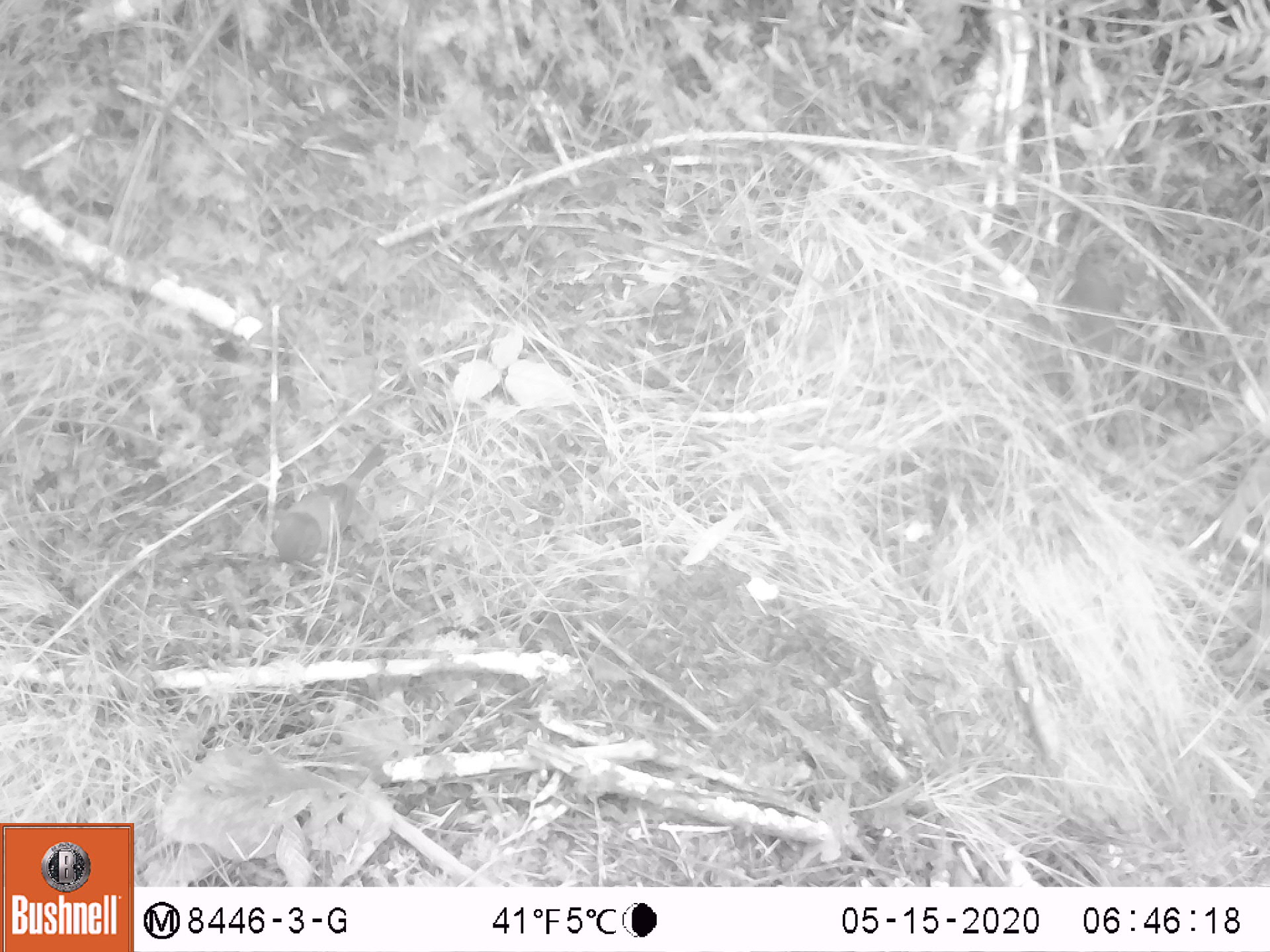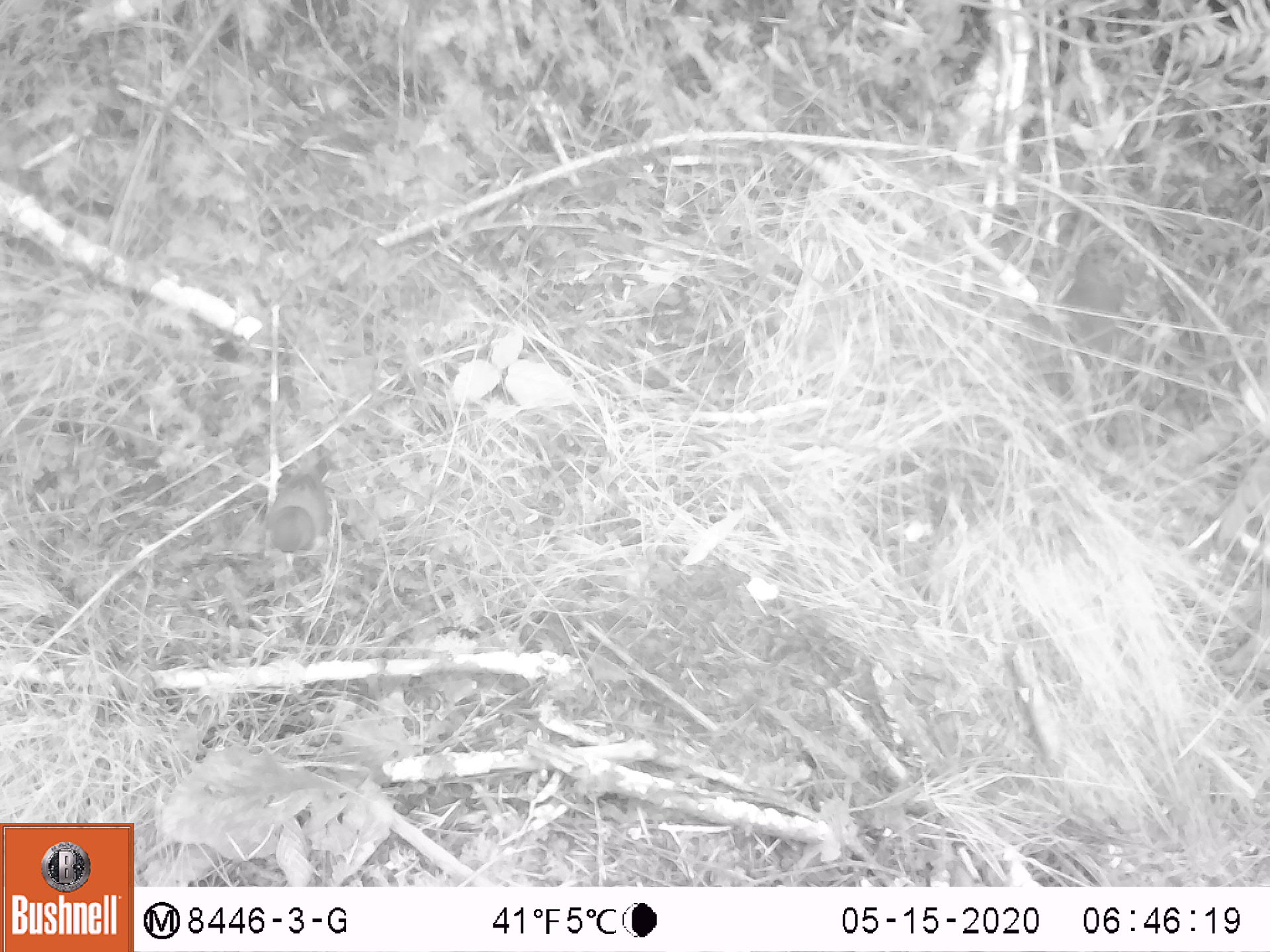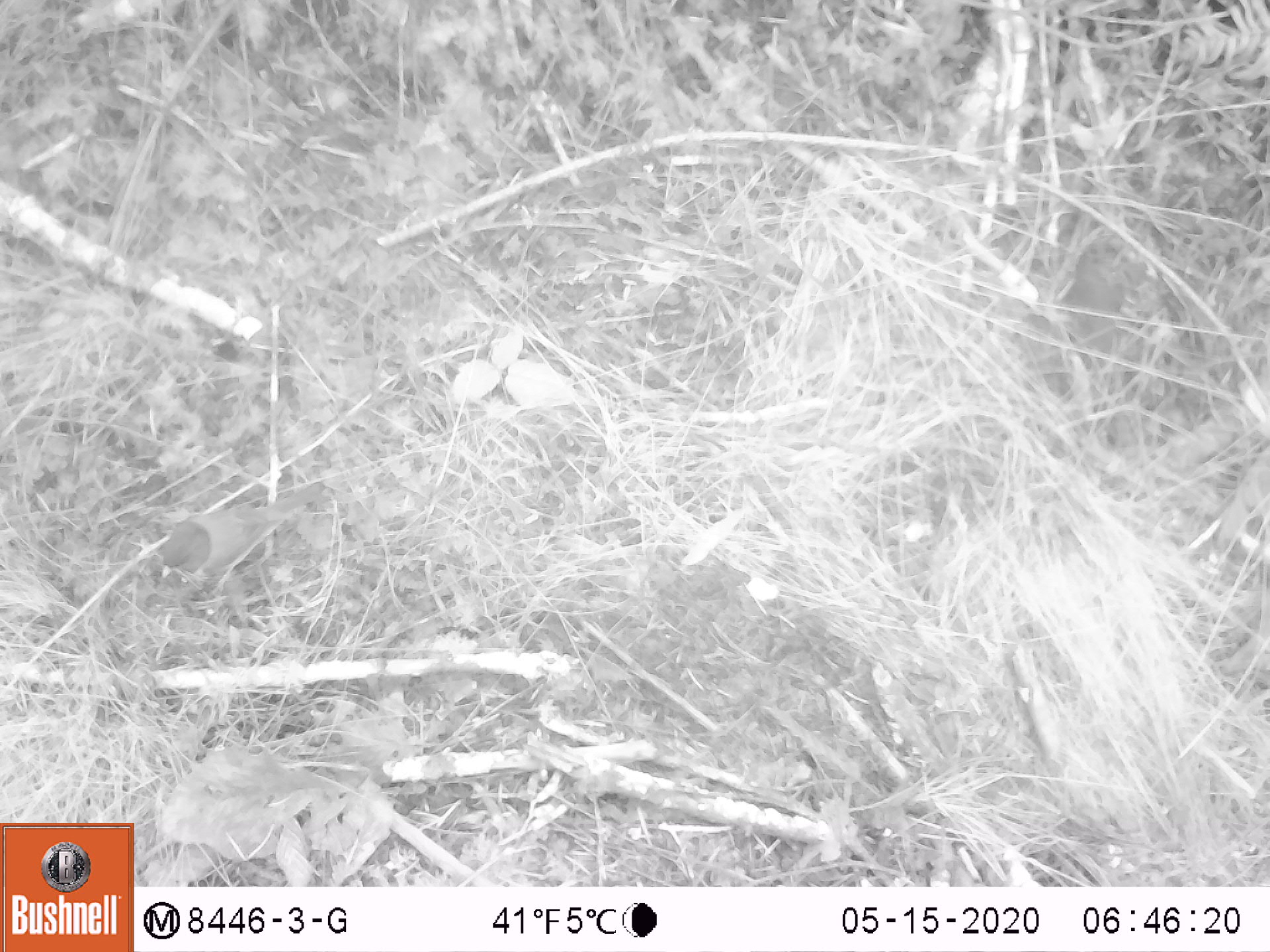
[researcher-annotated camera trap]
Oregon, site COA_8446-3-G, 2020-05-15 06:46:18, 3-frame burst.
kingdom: Animalia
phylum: Chordata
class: Aves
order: Passeriformes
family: Passerellidae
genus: Junco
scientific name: Junco hyemalis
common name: dark-eyed junco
Dark-eyed junco (Junco hyemalis).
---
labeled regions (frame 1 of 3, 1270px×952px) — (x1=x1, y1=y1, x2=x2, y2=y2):
dark-eyed junco: (x1=273, y1=443, x2=384, y2=578)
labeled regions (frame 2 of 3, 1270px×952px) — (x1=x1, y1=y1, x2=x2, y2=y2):
dark-eyed junco: (x1=265, y1=453, x2=334, y2=567)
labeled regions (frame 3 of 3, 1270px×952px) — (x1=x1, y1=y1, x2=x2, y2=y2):
dark-eyed junco: (x1=155, y1=473, x2=331, y2=589)